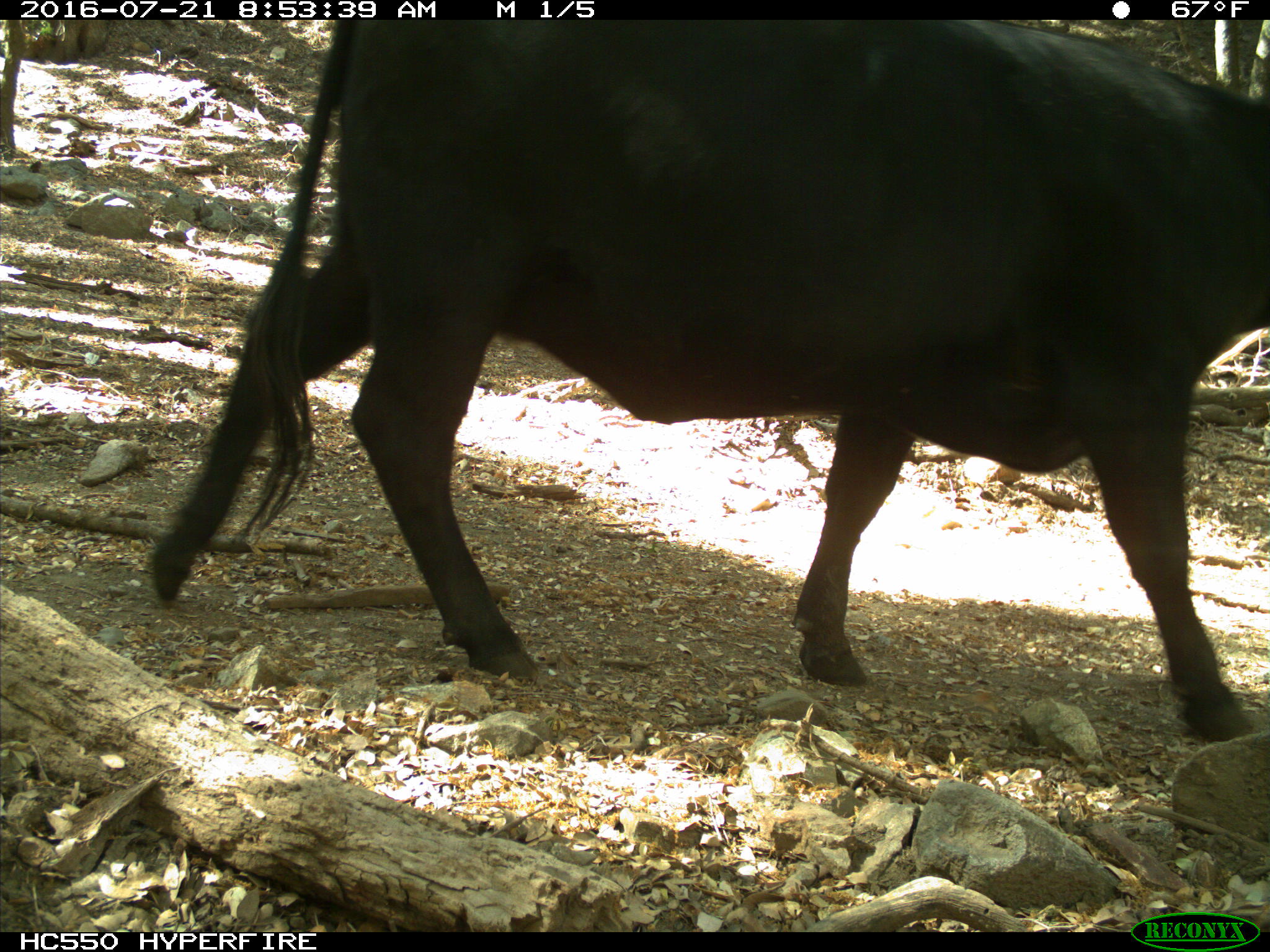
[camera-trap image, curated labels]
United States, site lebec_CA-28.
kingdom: Animalia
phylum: Chordata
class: Mammalia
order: Artiodactyla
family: Bovidae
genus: Bos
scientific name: Bos taurus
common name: domestic cow